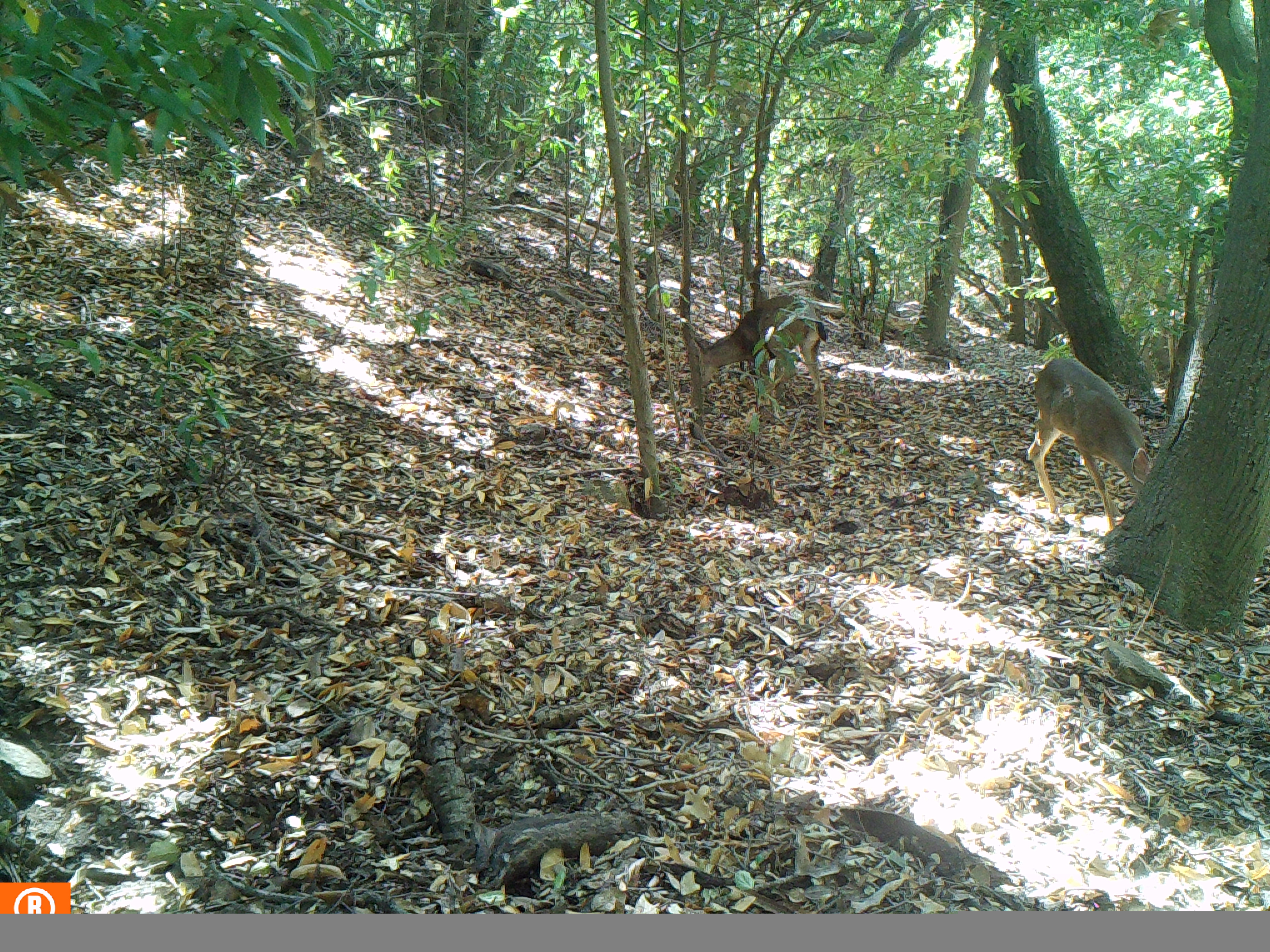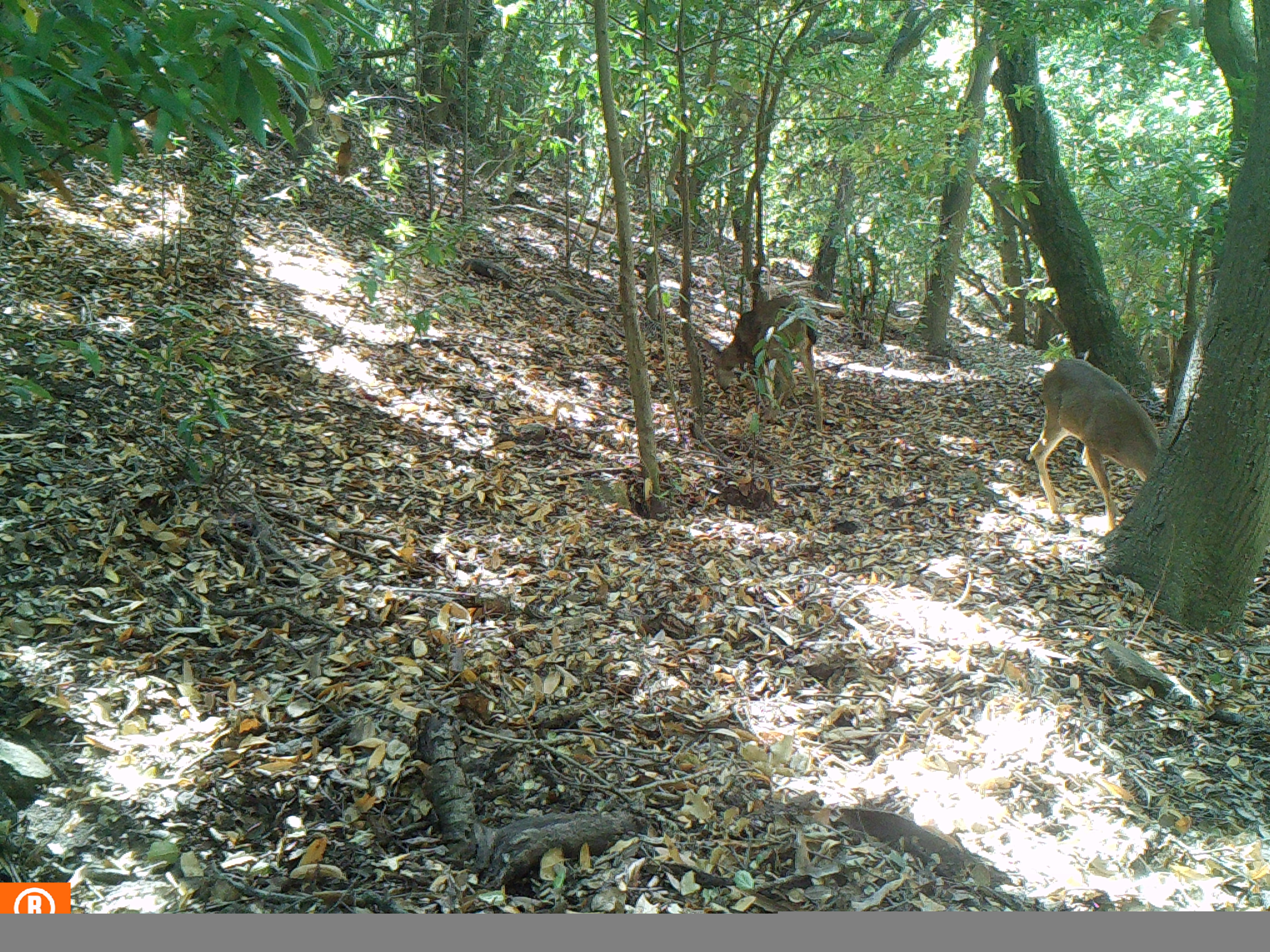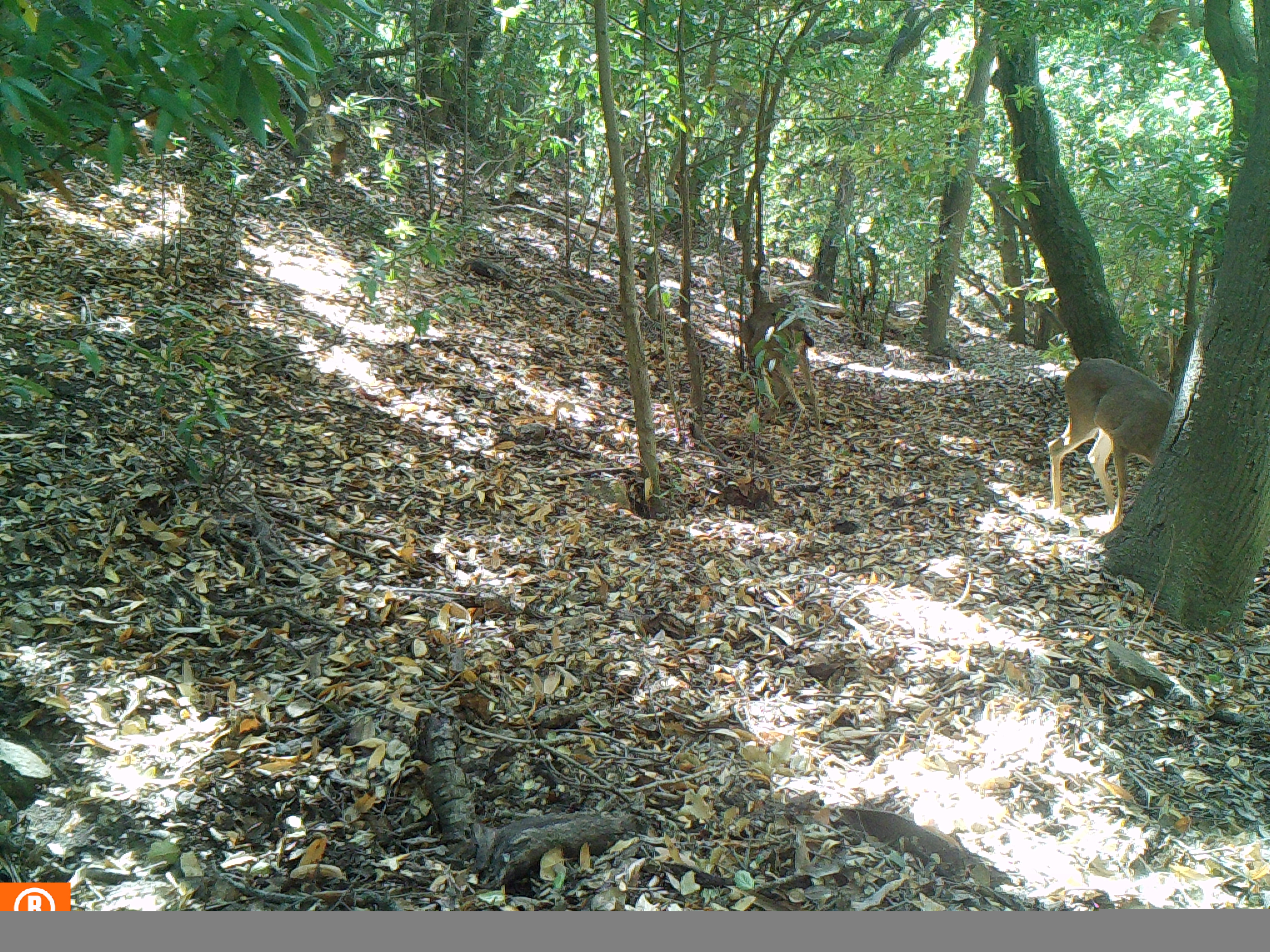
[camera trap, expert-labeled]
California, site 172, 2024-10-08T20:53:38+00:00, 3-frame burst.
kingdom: Animalia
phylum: Chordata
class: Mammalia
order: Artiodactyla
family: Cervidae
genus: Odocoileus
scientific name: Odocoileus hemionus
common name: mule deer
Mule deer (Odocoileus hemionus).